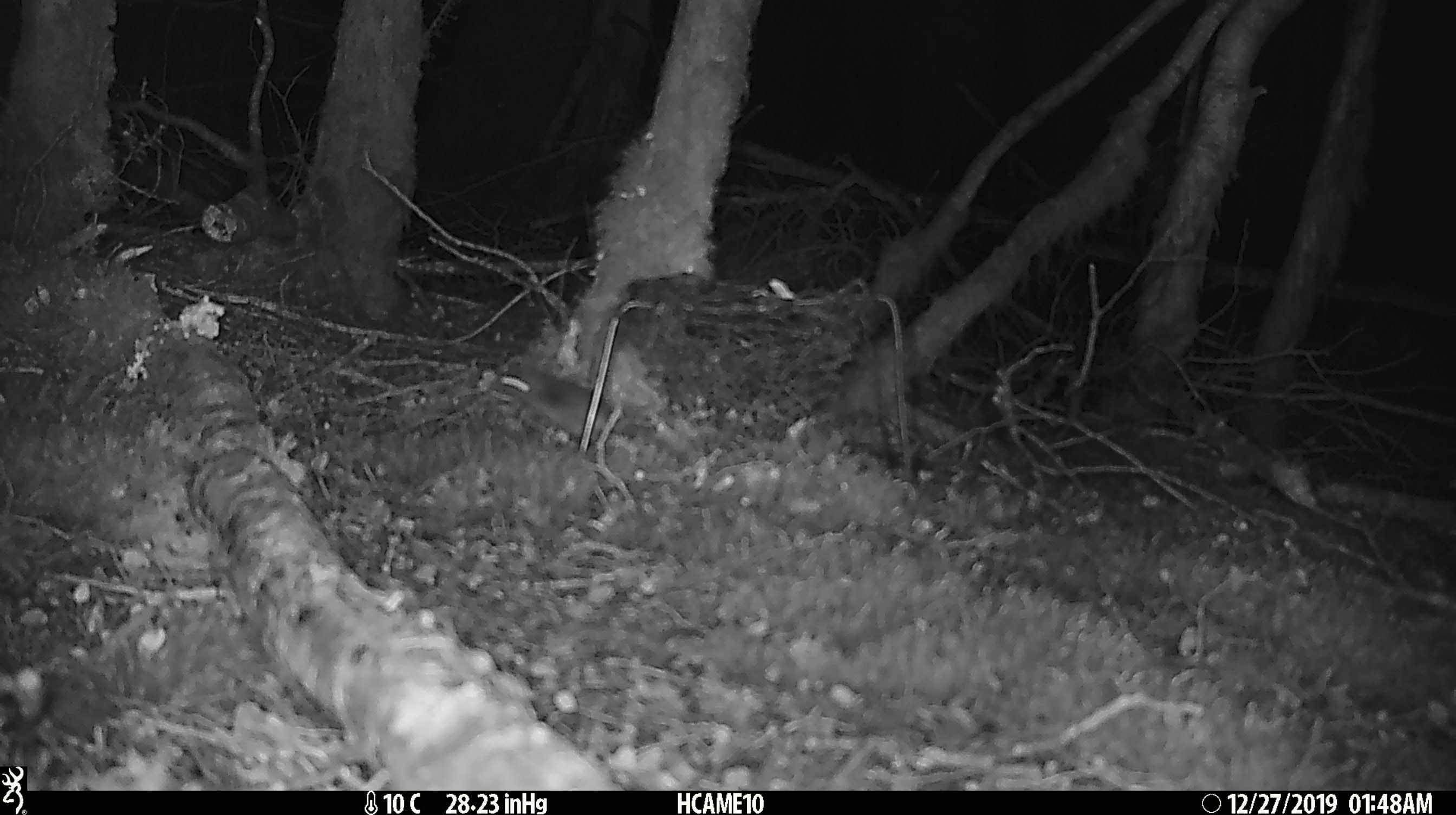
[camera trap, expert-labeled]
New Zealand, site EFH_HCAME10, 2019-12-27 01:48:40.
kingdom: Animalia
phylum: Chordata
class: Mammalia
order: Rodentia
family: Muridae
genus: Mus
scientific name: Mus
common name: mouse